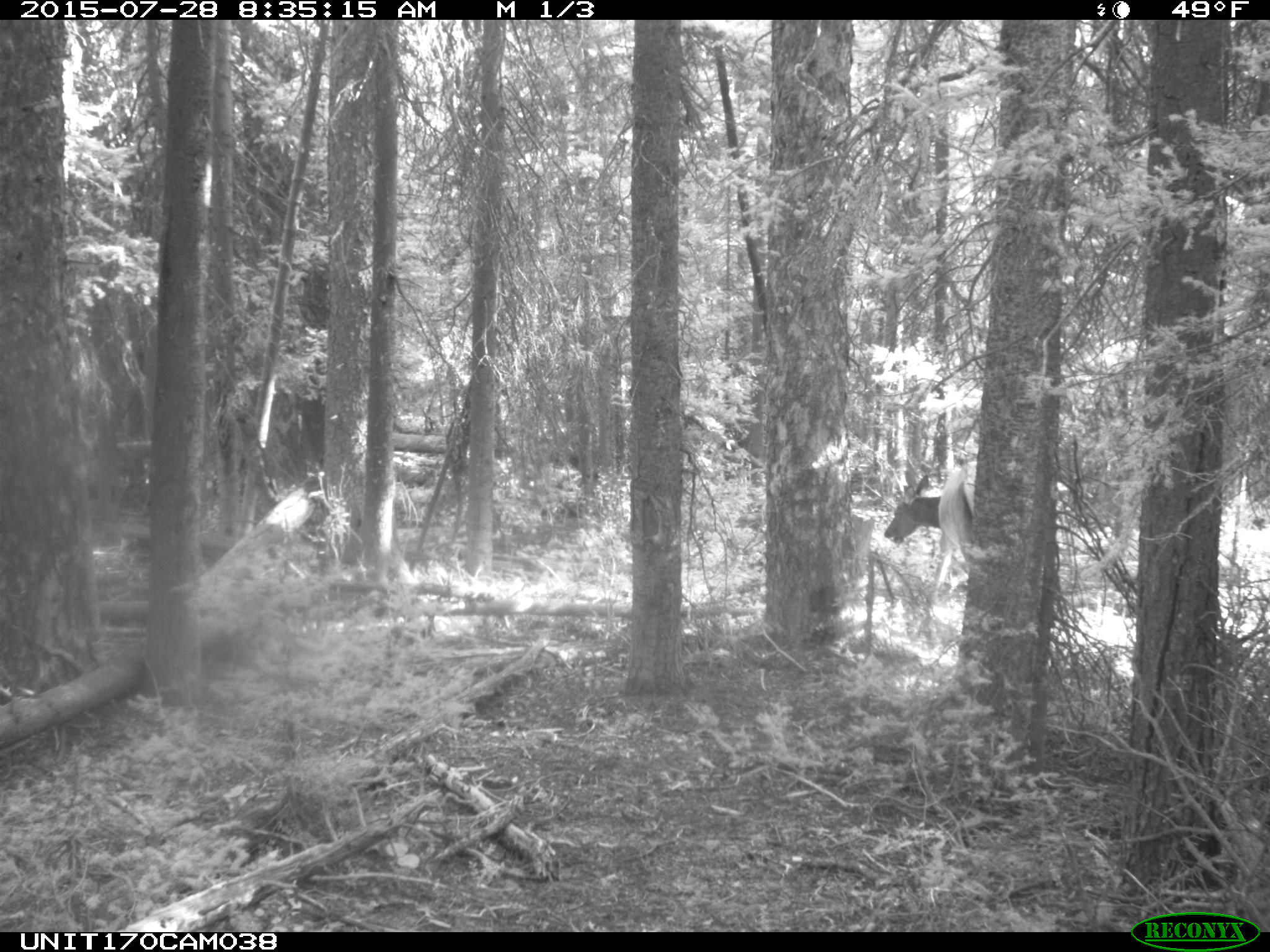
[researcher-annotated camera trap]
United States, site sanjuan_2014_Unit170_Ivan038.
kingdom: Animalia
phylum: Chordata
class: Mammalia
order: Artiodactyla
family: Cervidae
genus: Cervus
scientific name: Cervus elaphus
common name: red deer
Cervus elaphus (red deer).